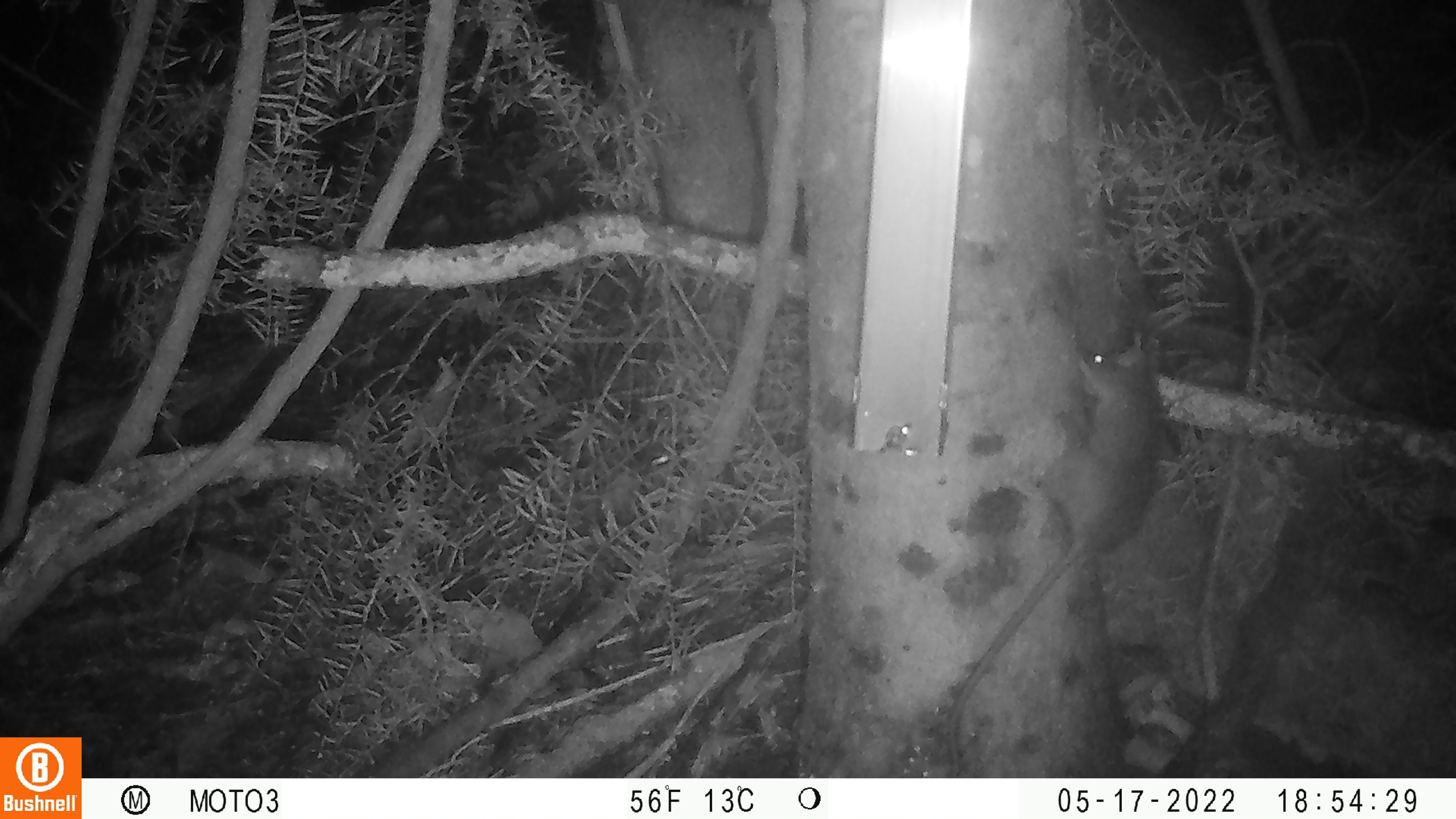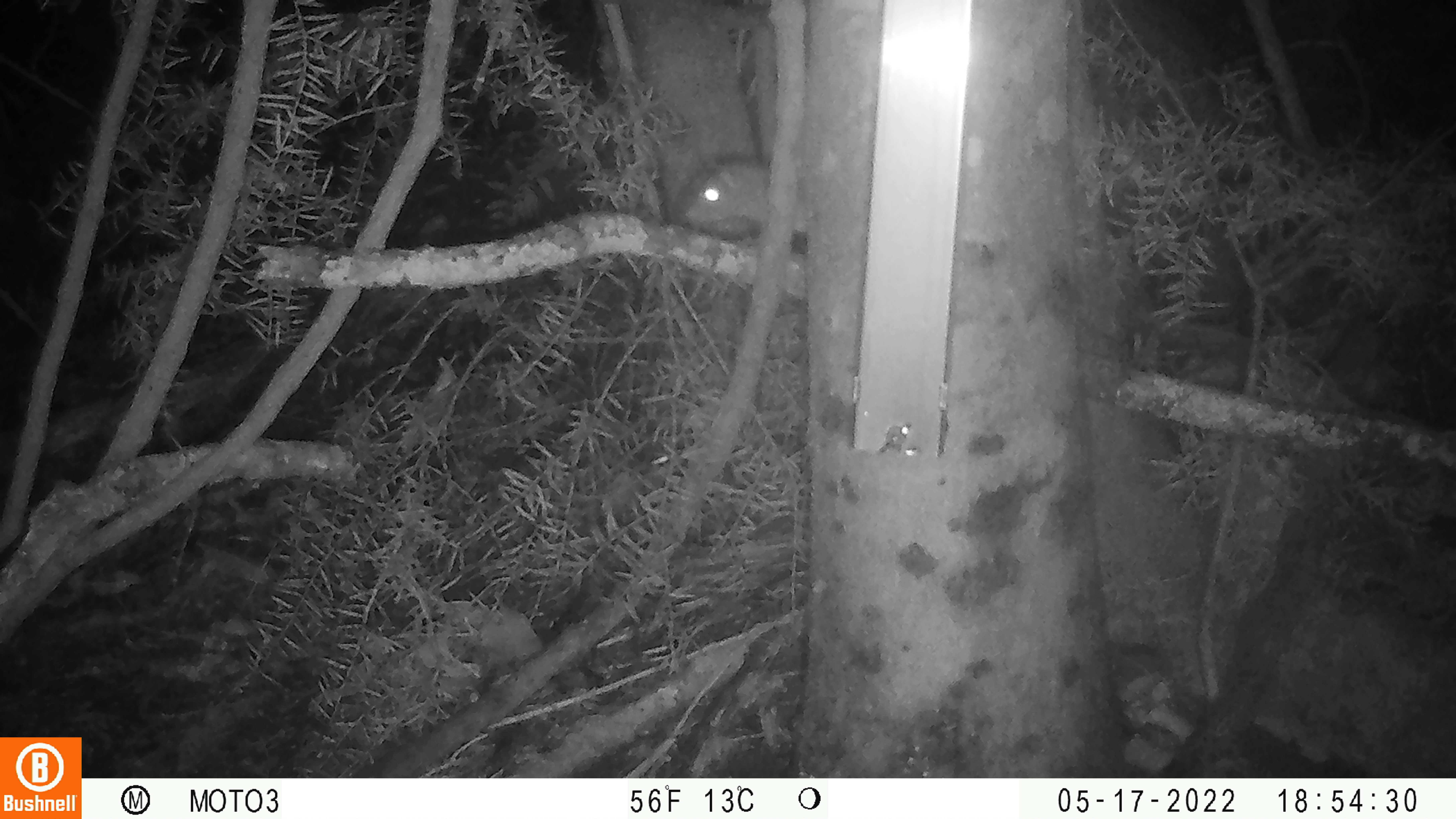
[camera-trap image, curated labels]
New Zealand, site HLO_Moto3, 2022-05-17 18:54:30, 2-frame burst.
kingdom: Animalia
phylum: Chordata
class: Mammalia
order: Rodentia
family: Muridae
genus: Rattus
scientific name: Rattus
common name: rat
Rat (Rattus).